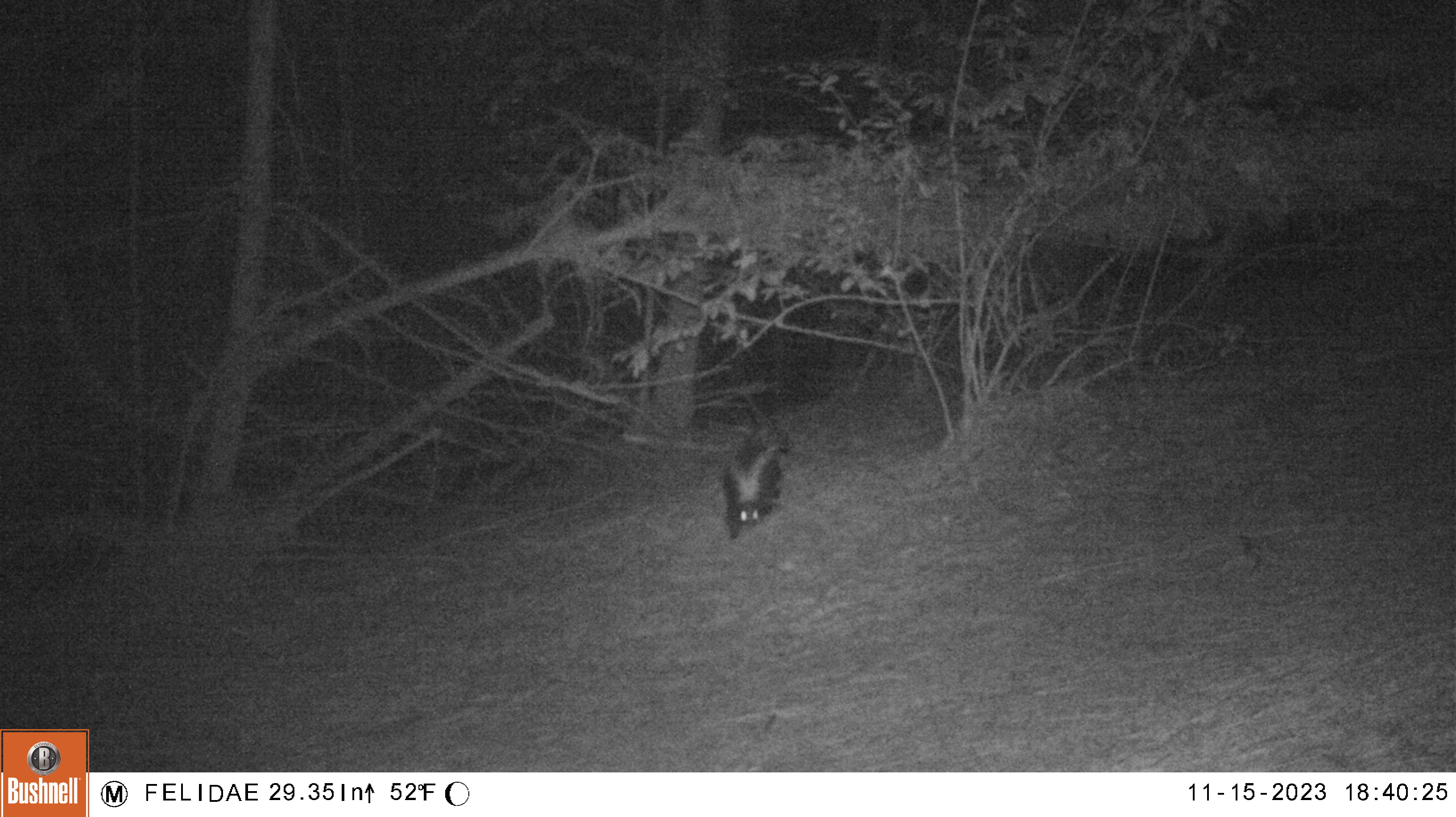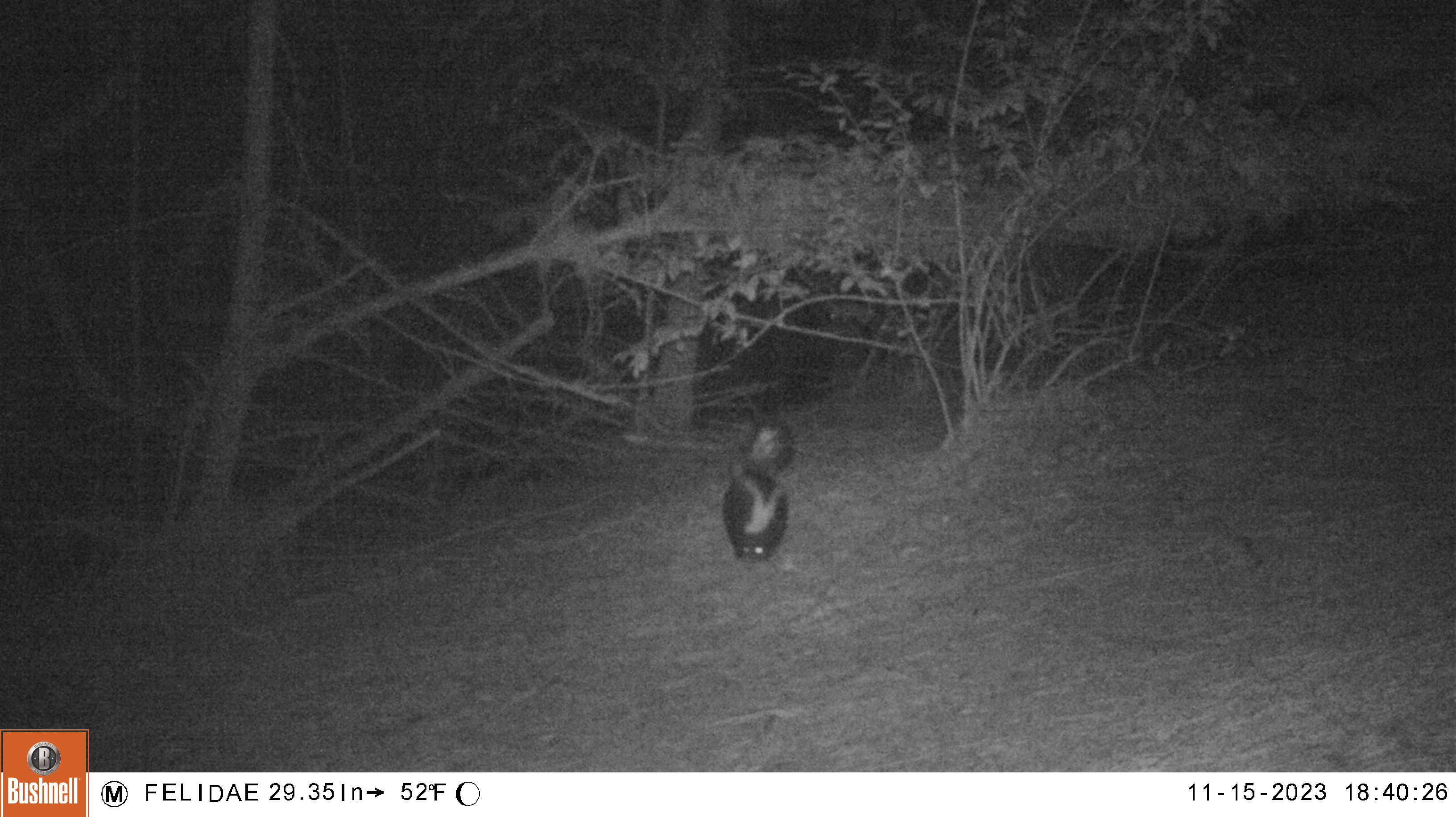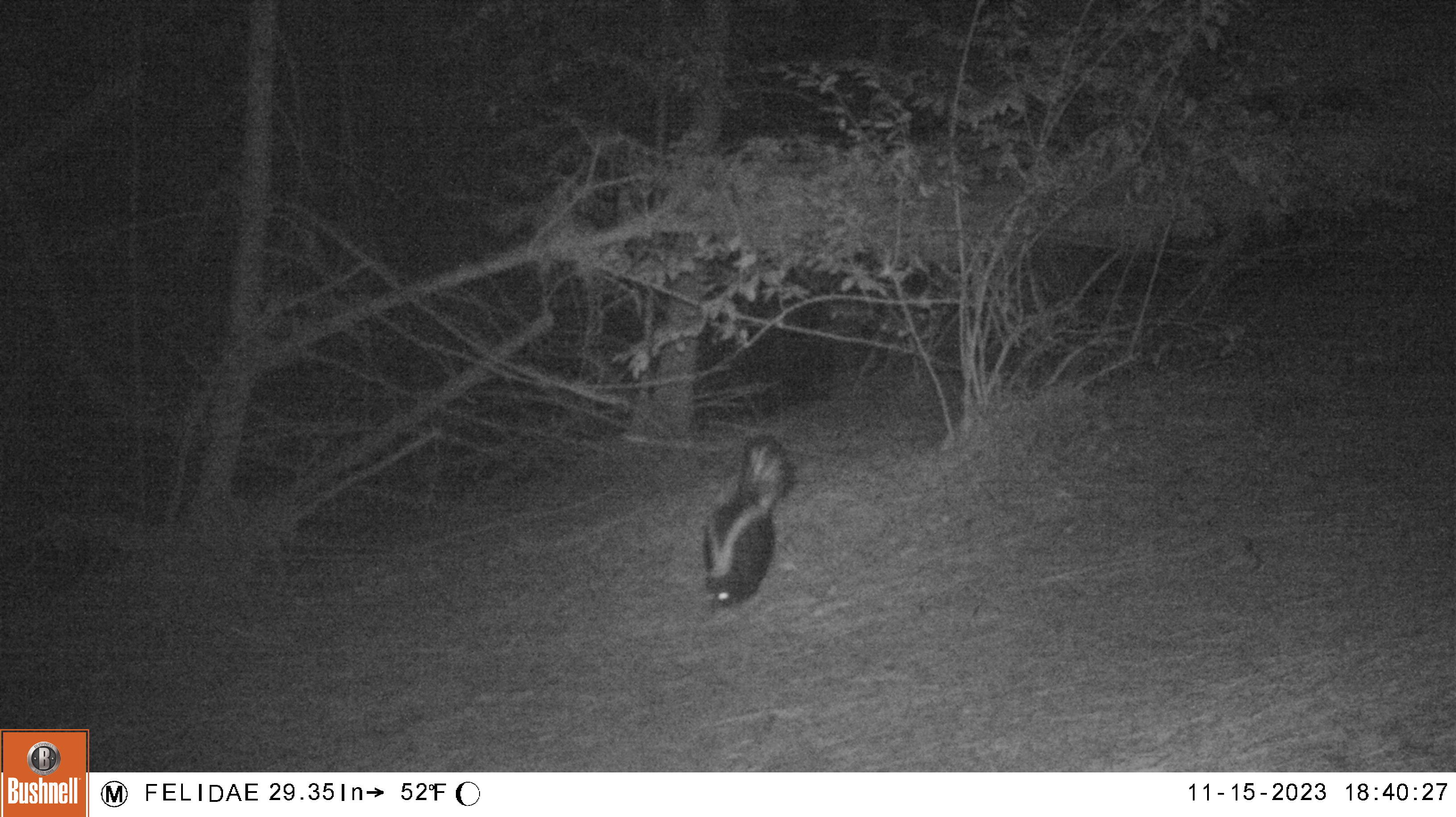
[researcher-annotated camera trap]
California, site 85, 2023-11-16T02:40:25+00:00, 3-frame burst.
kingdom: Animalia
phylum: Chordata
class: Mammalia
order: Carnivora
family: Mephitidae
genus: Mephitis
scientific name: Mephitis mephitis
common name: striped skunk